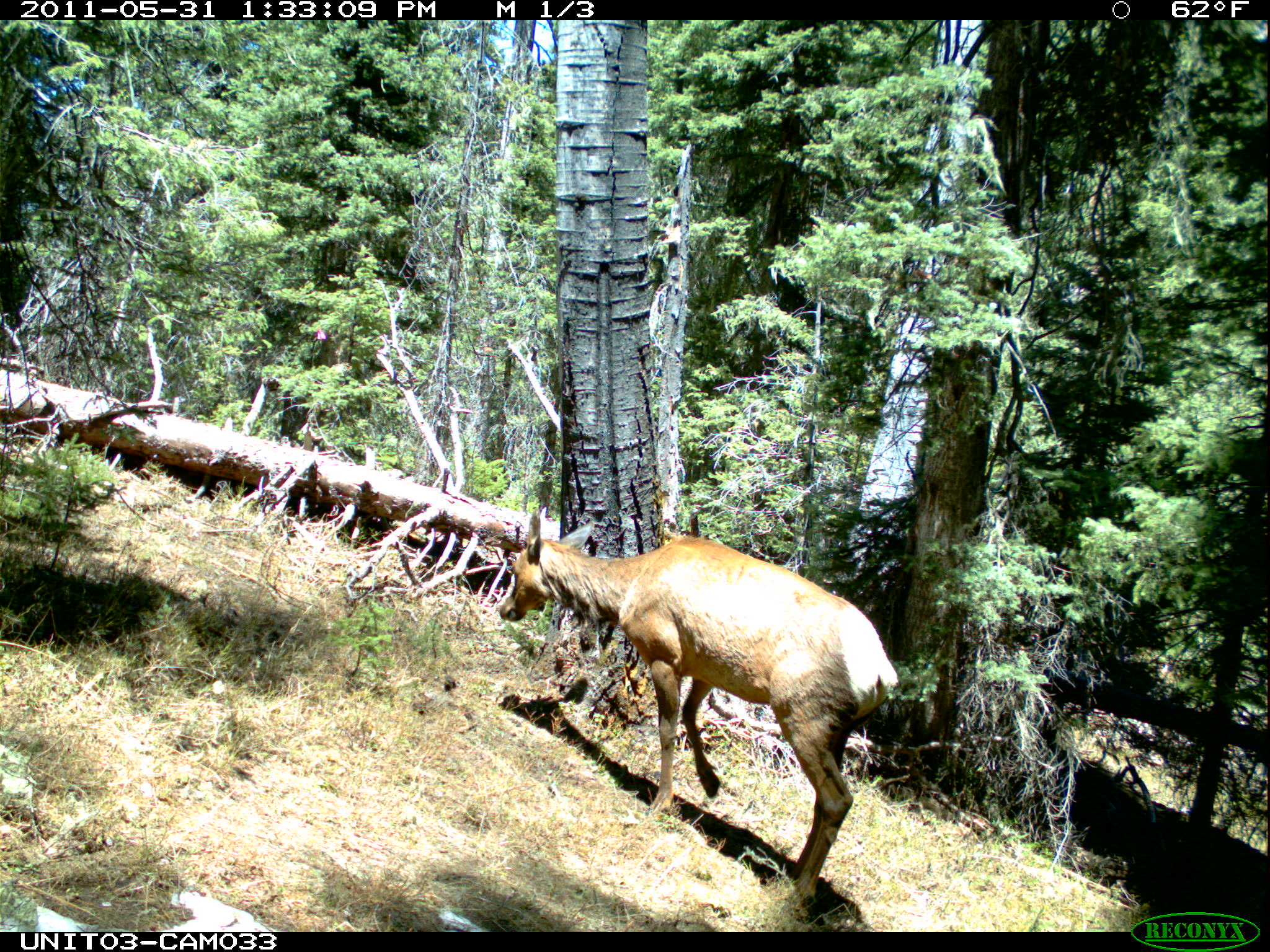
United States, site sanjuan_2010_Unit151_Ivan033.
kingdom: Animalia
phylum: Chordata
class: Mammalia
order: Artiodactyla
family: Cervidae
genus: Cervus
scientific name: Cervus elaphus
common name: red deer